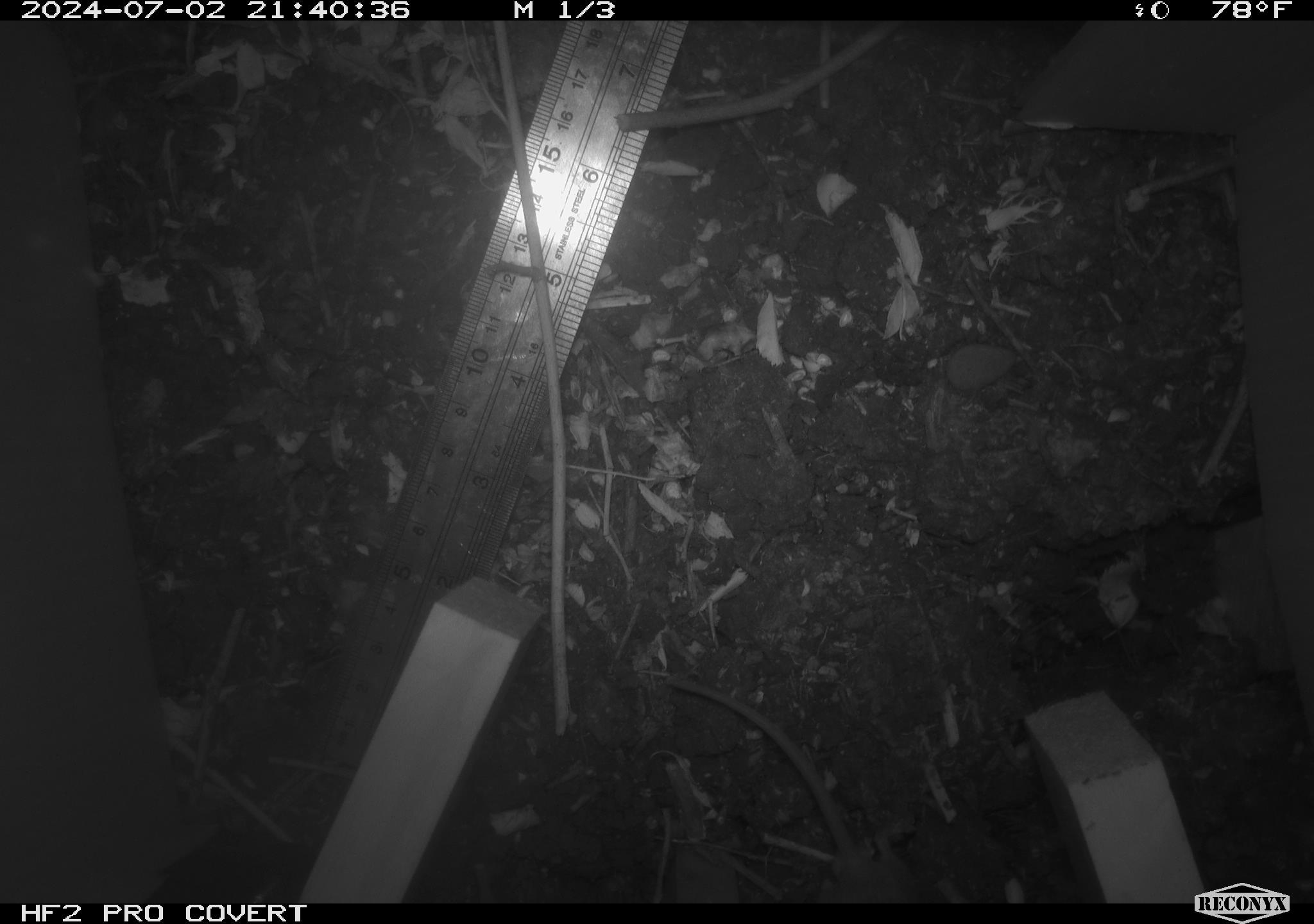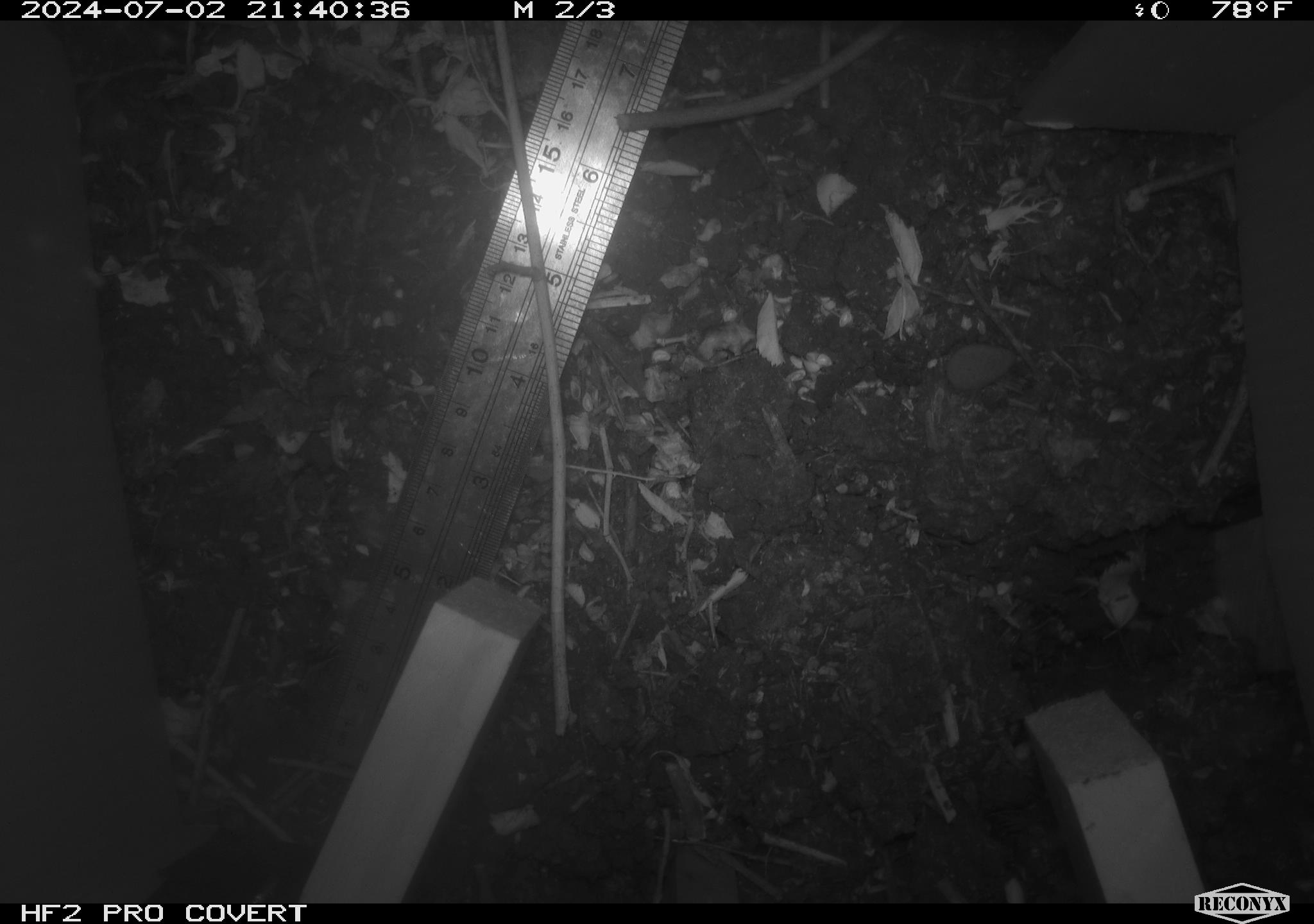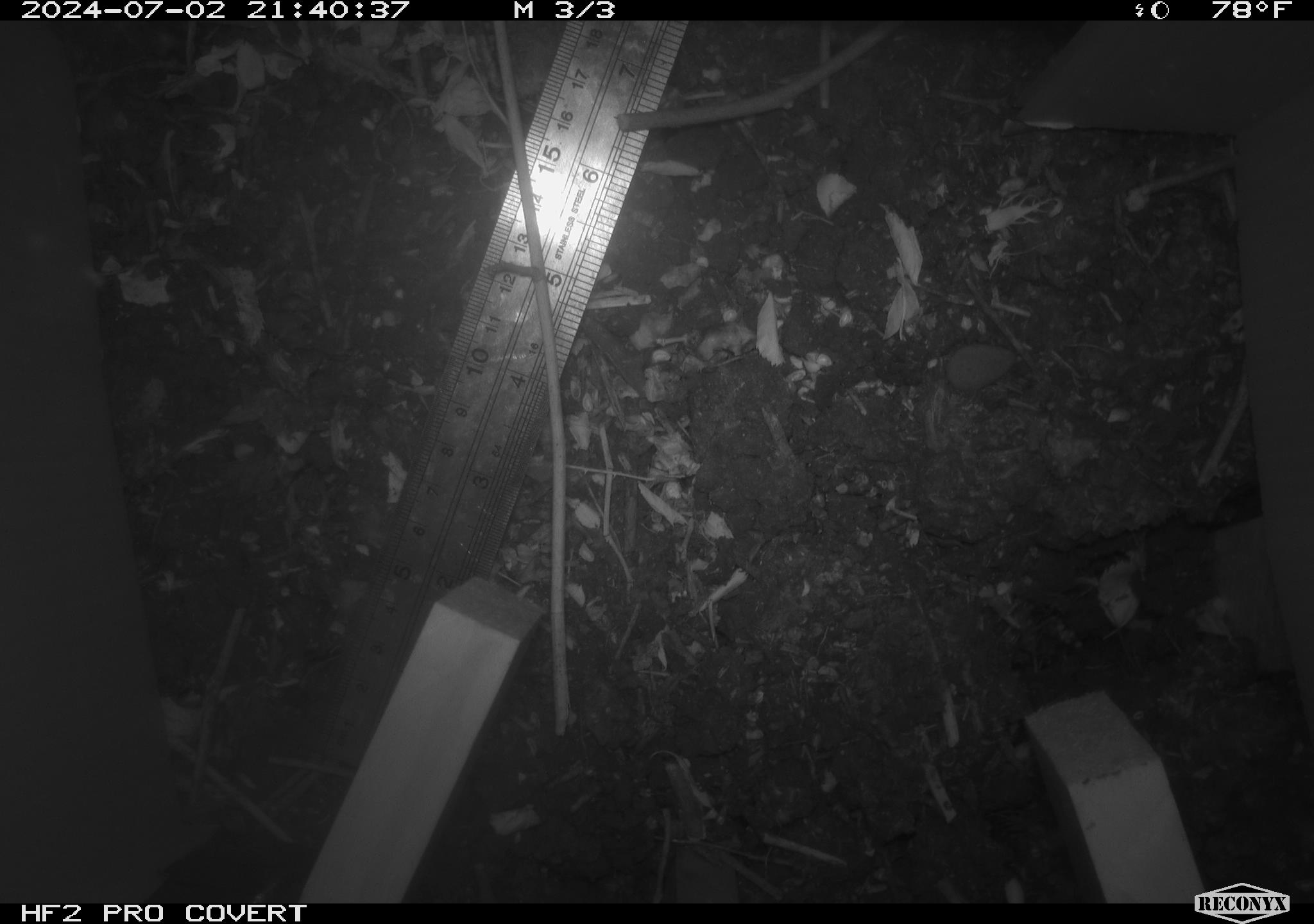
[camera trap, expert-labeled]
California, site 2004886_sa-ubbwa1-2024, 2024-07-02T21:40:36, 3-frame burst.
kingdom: Animalia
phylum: Chordata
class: Mammalia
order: Rodentia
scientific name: Rodentia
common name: mouse species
Mouse species (Rodentia).